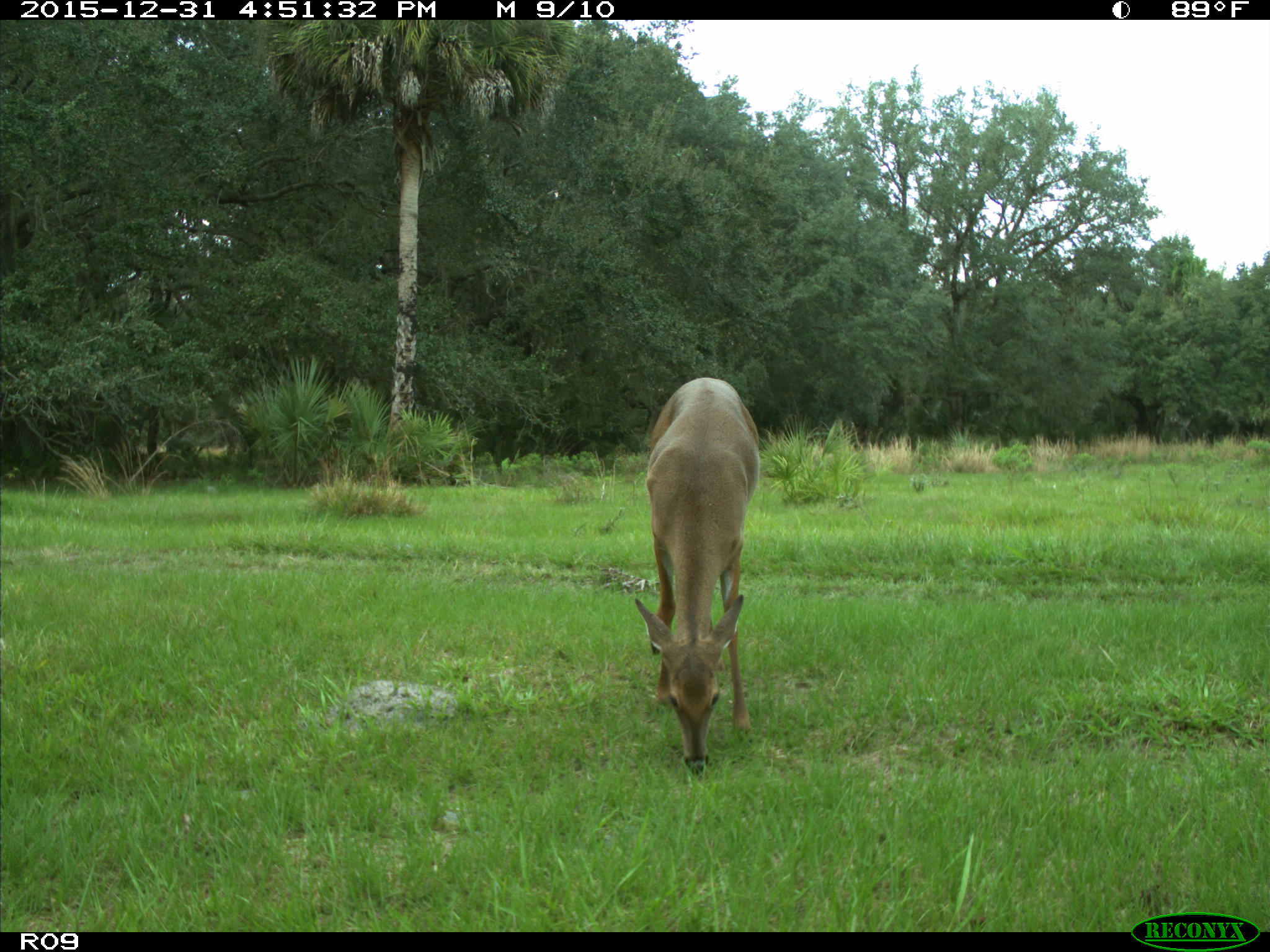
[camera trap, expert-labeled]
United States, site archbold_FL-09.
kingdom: Animalia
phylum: Chordata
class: Mammalia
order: Artiodactyla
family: Cervidae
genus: Odocoileus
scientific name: Odocoileus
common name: deer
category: unidentified deer